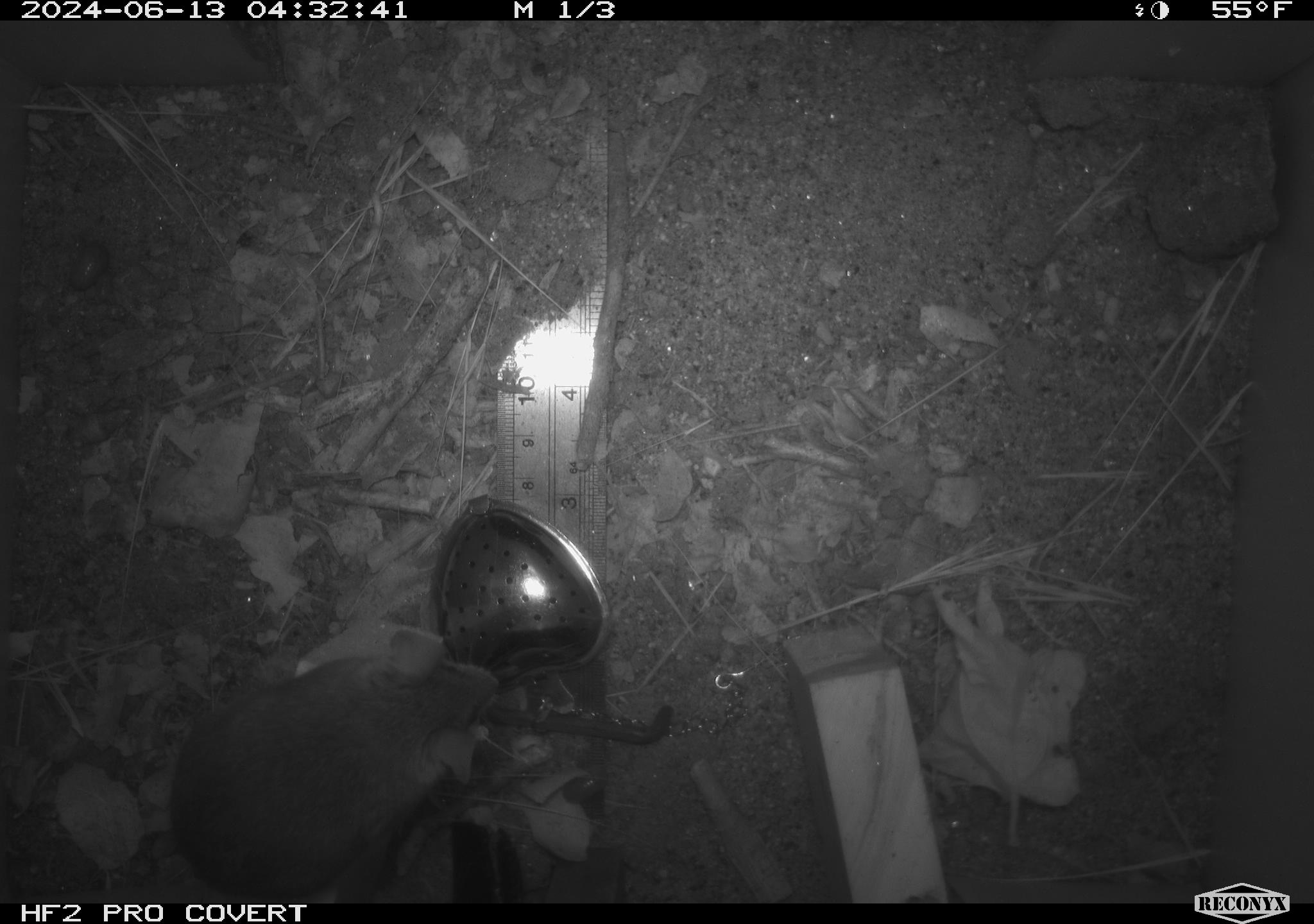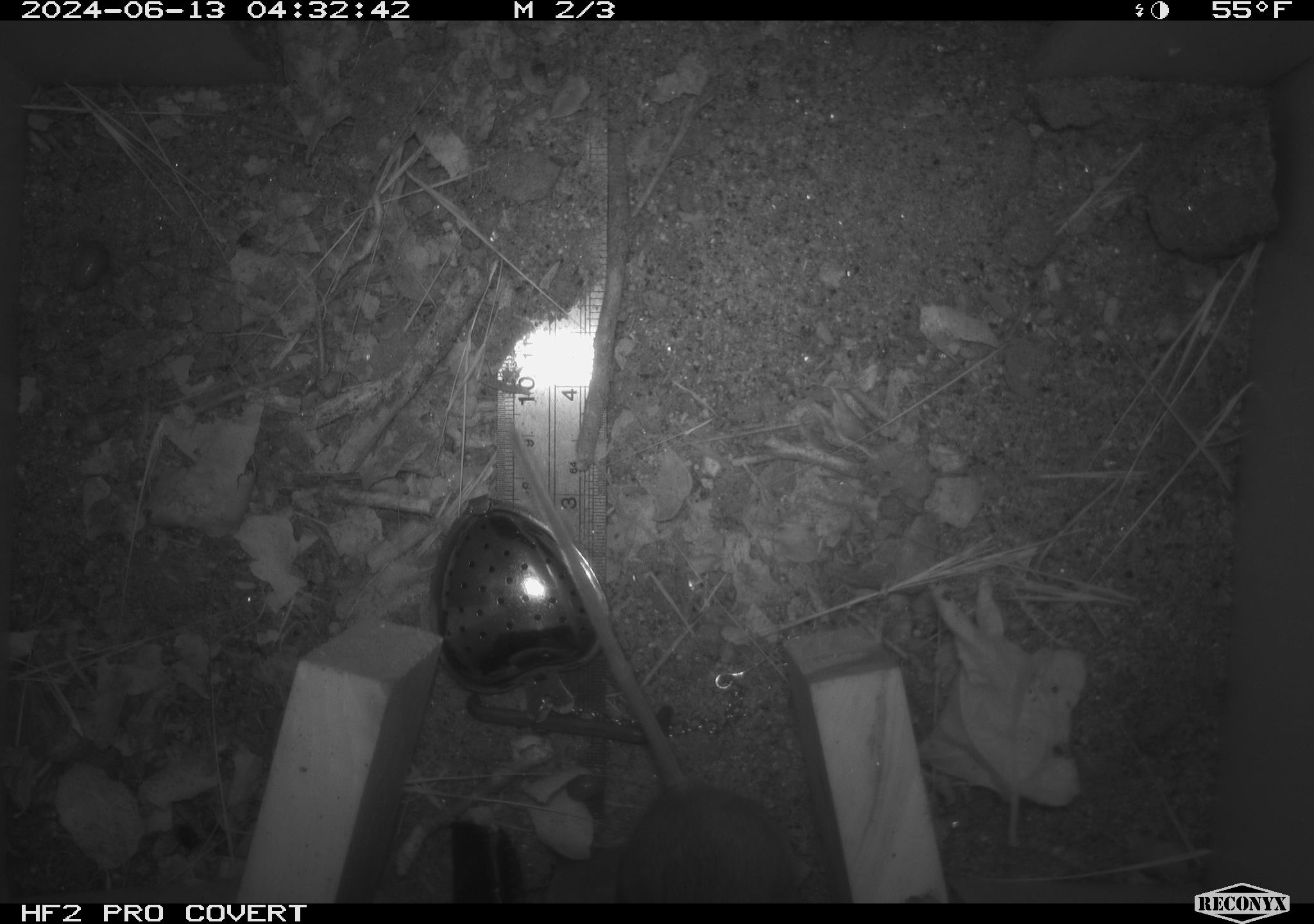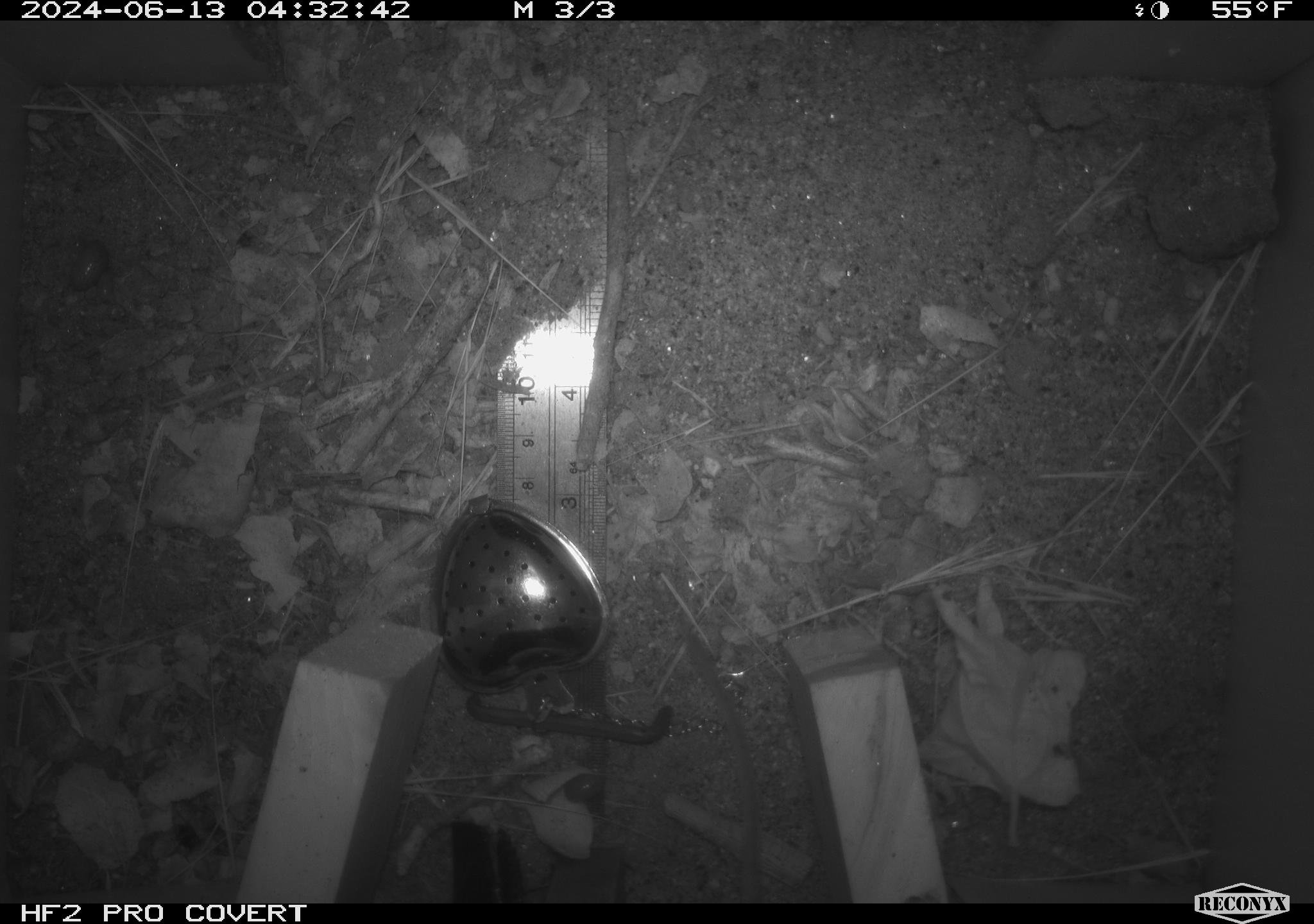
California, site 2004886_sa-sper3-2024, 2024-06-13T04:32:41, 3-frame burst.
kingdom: Animalia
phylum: Chordata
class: Mammalia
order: Rodentia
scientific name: Rodentia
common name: mouse species